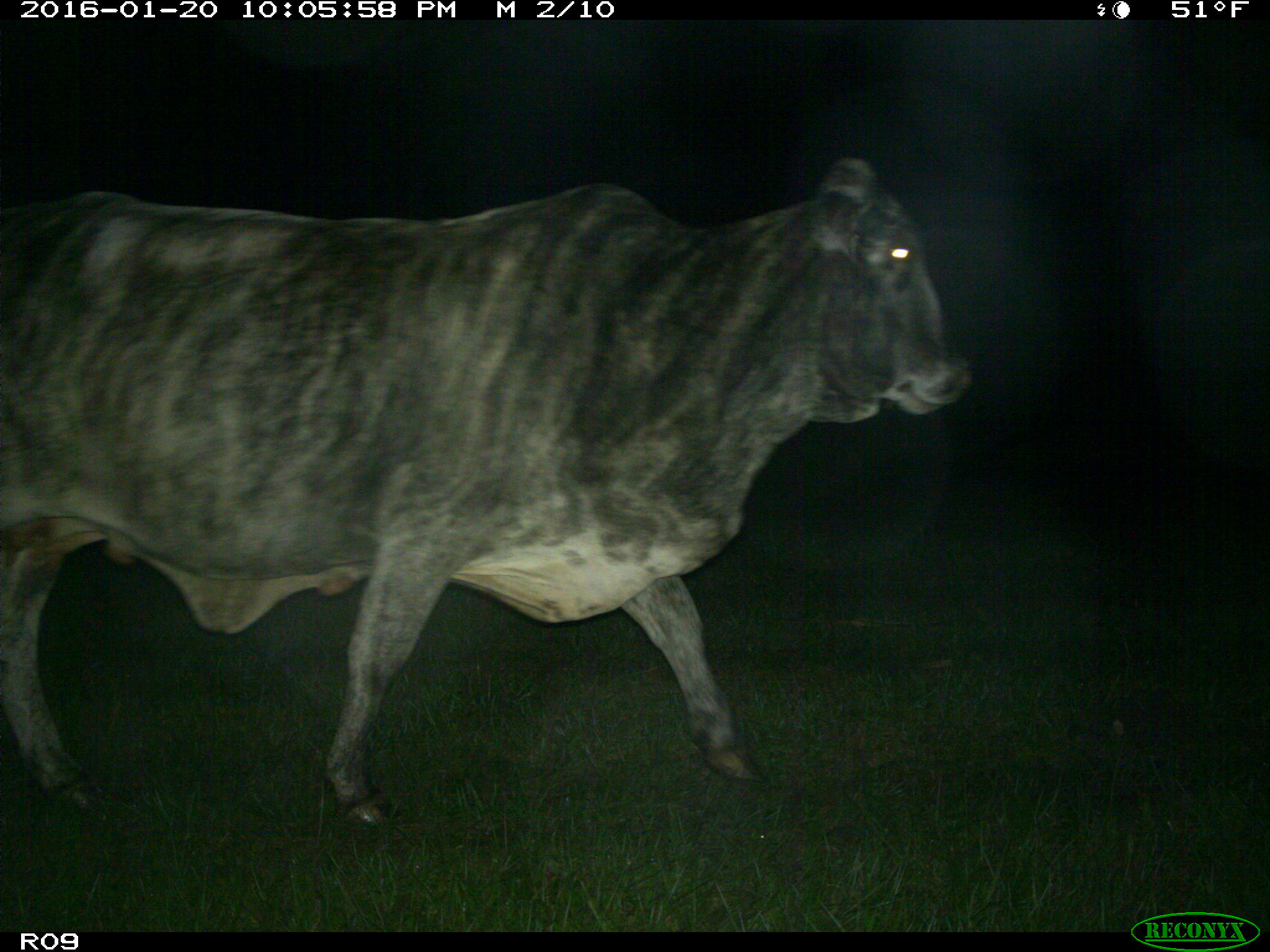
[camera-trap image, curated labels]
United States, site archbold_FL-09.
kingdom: Animalia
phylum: Chordata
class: Mammalia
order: Artiodactyla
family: Bovidae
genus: Bos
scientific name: Bos taurus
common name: domestic cow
Bos taurus (domestic cow).